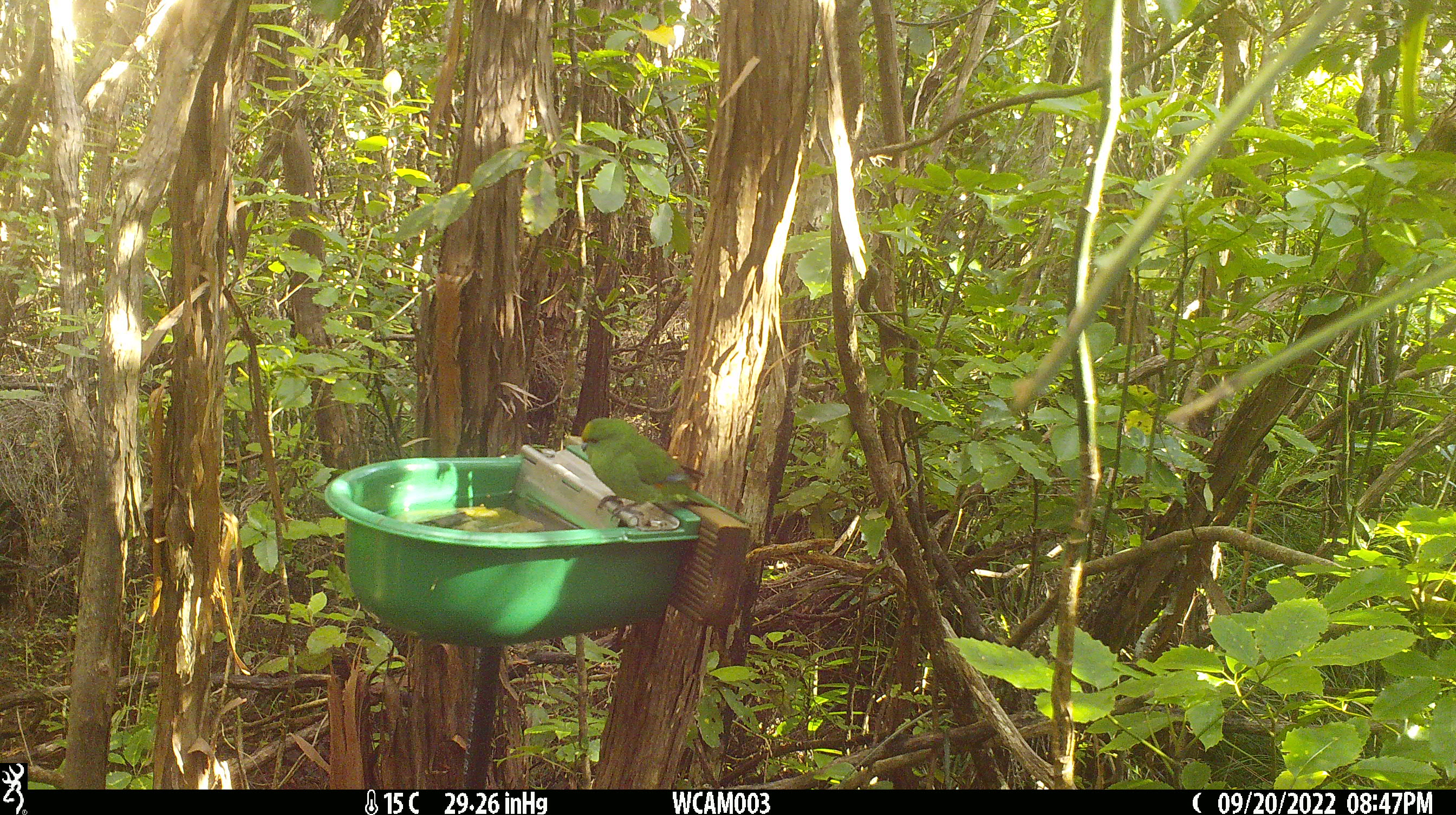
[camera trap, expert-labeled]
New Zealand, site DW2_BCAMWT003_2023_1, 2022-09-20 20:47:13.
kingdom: Animalia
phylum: Chordata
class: Aves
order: Psittaciformes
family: Psittaculidae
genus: Cyanoramphus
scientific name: Cyanoramphus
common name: parakeet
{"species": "parakeet (Cyanoramphus)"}